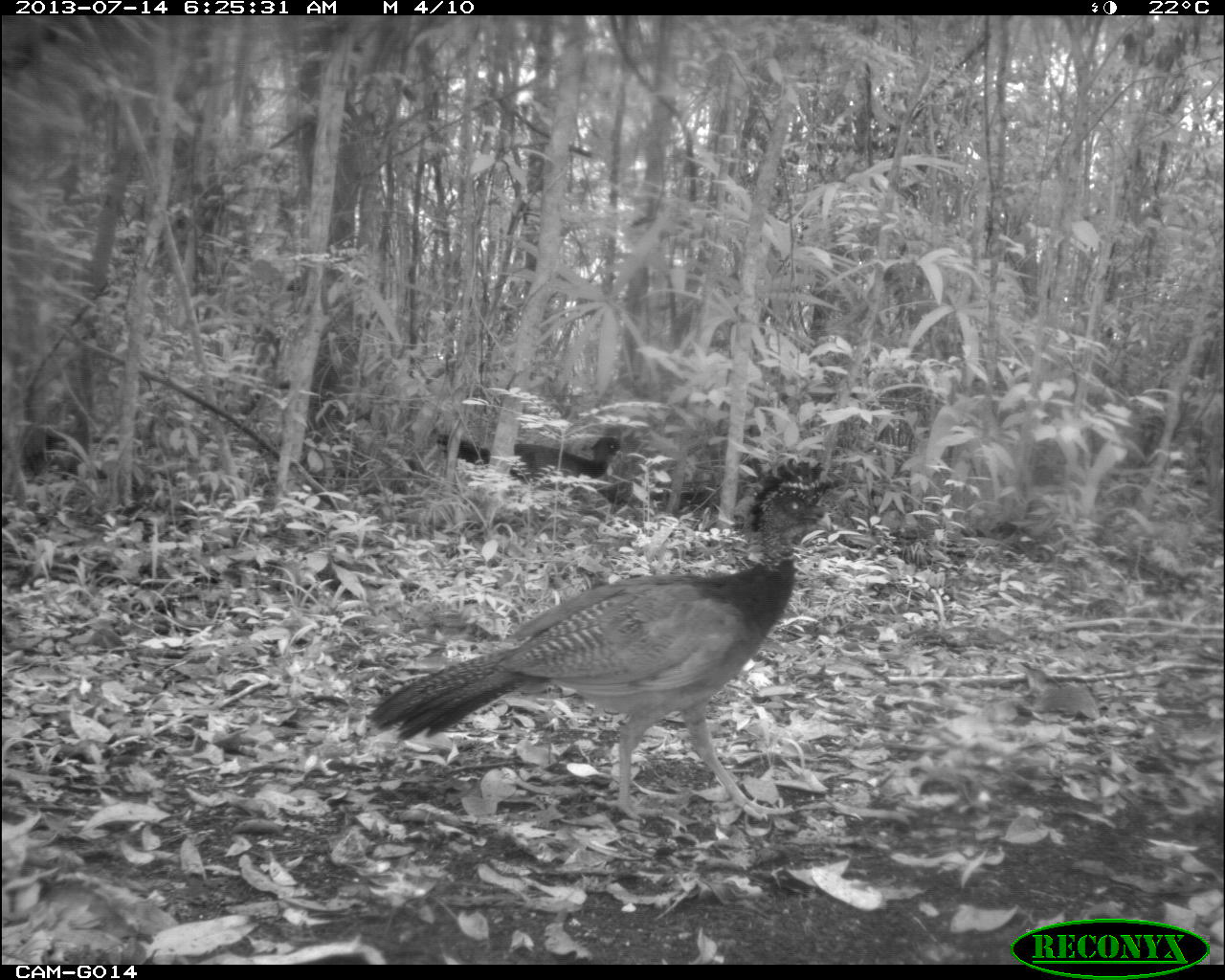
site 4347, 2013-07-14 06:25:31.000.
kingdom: Animalia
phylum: Chordata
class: Aves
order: Galliformes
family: Cracidae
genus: Crax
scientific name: Crax rubra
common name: great curassow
Crax rubra (great curassow), count 2.